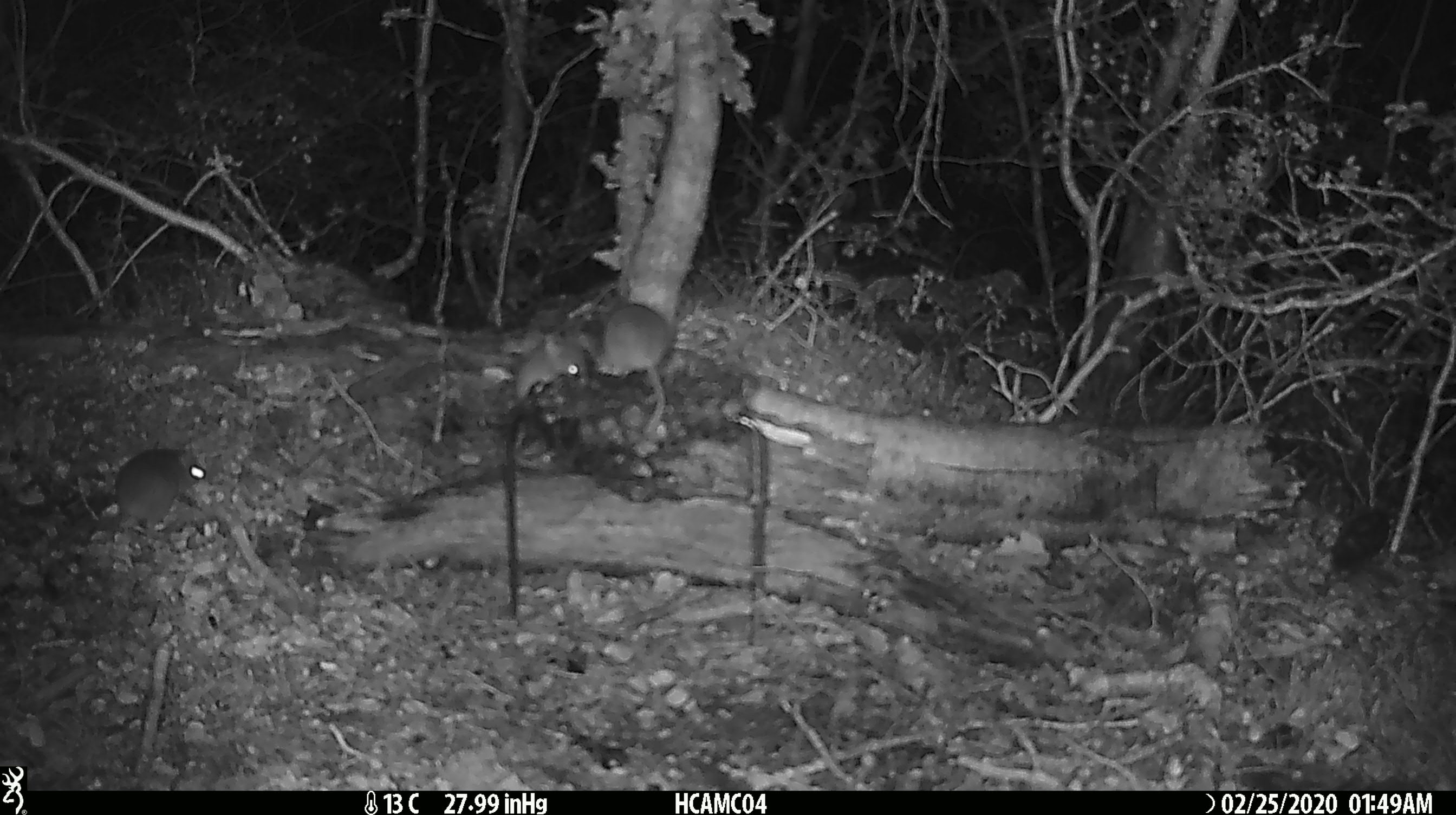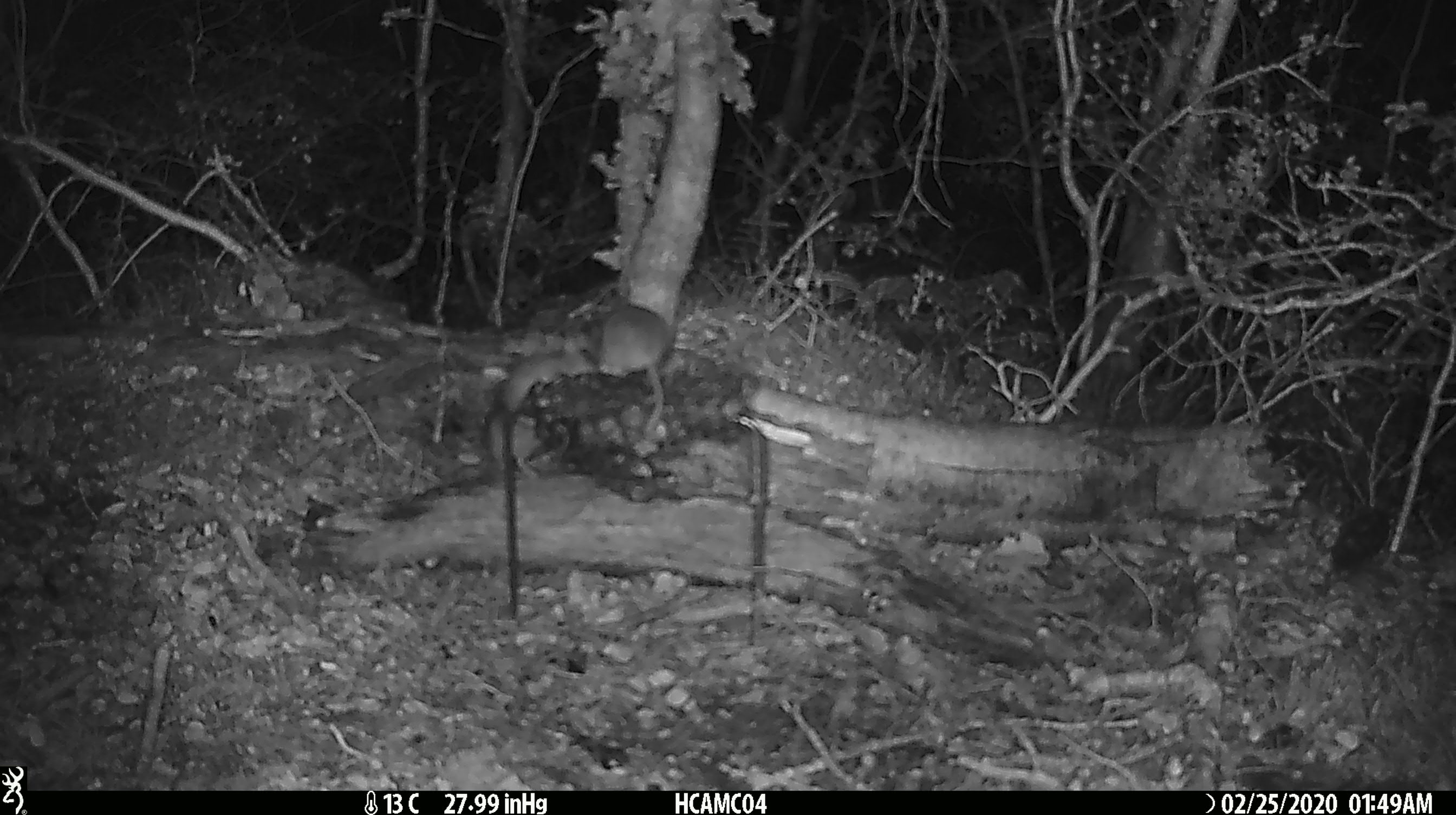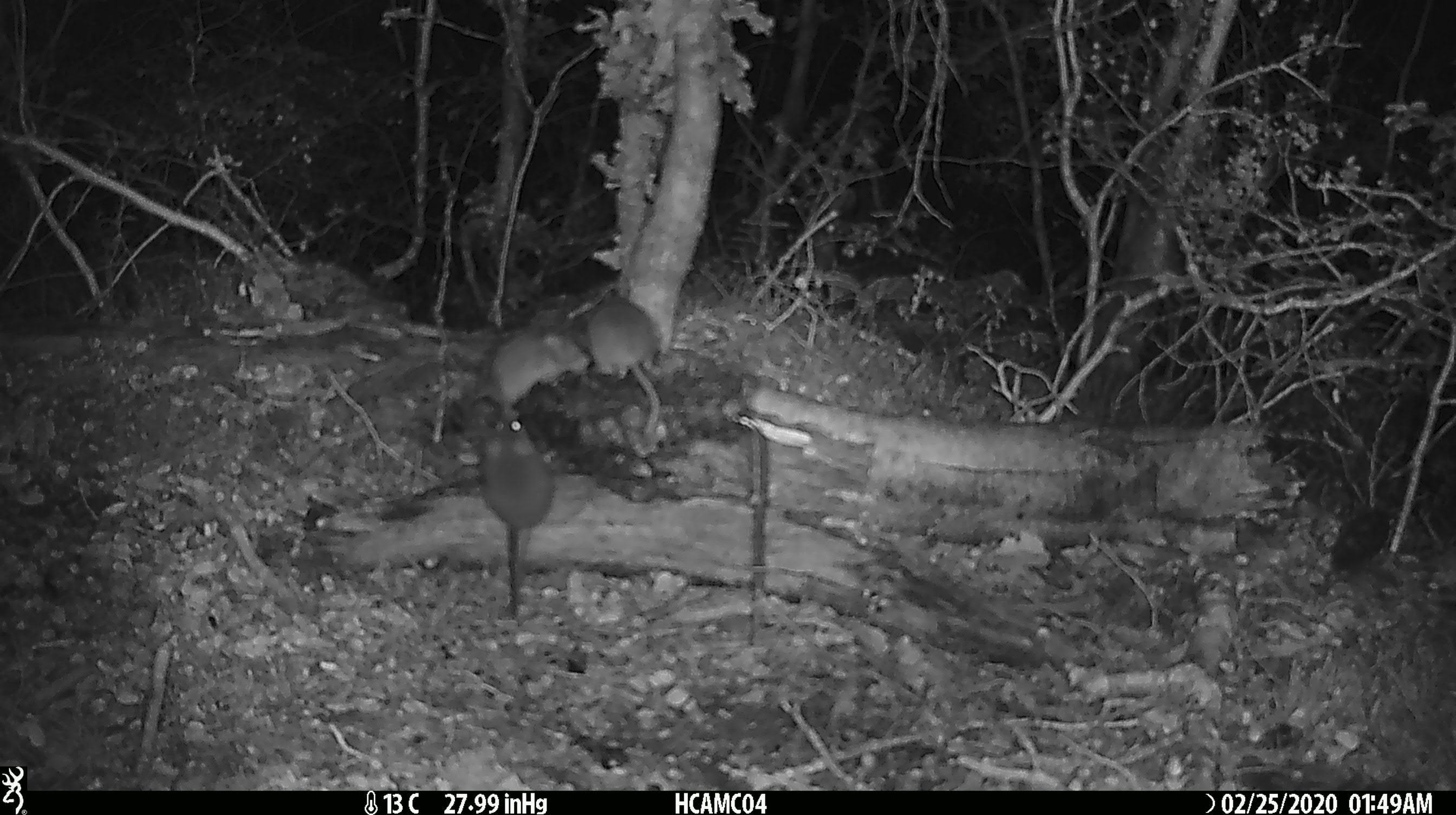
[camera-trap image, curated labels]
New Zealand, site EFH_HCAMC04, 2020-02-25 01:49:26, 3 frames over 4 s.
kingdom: Animalia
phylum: Chordata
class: Mammalia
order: Rodentia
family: Muridae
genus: Mus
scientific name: Mus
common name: mouse